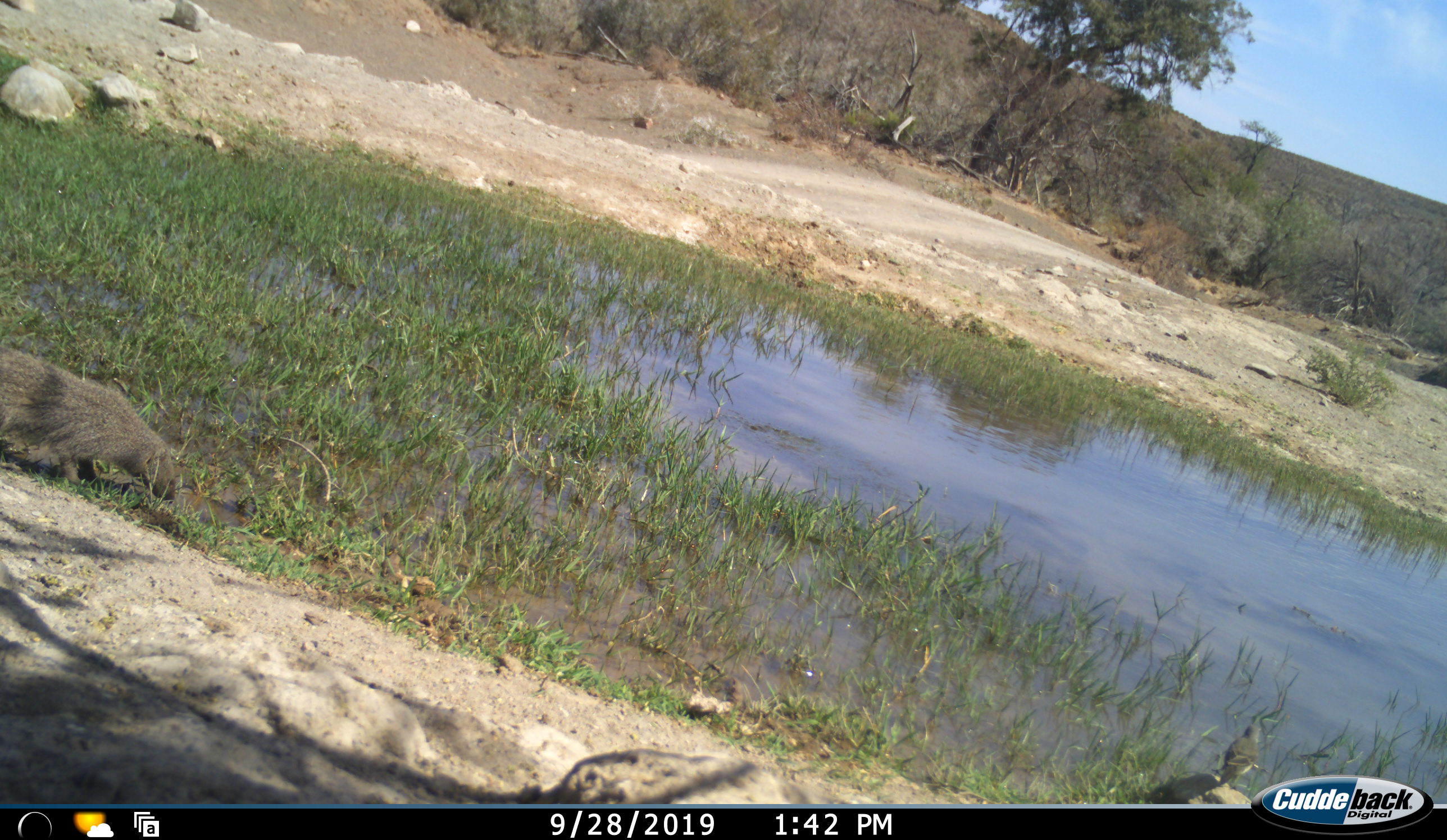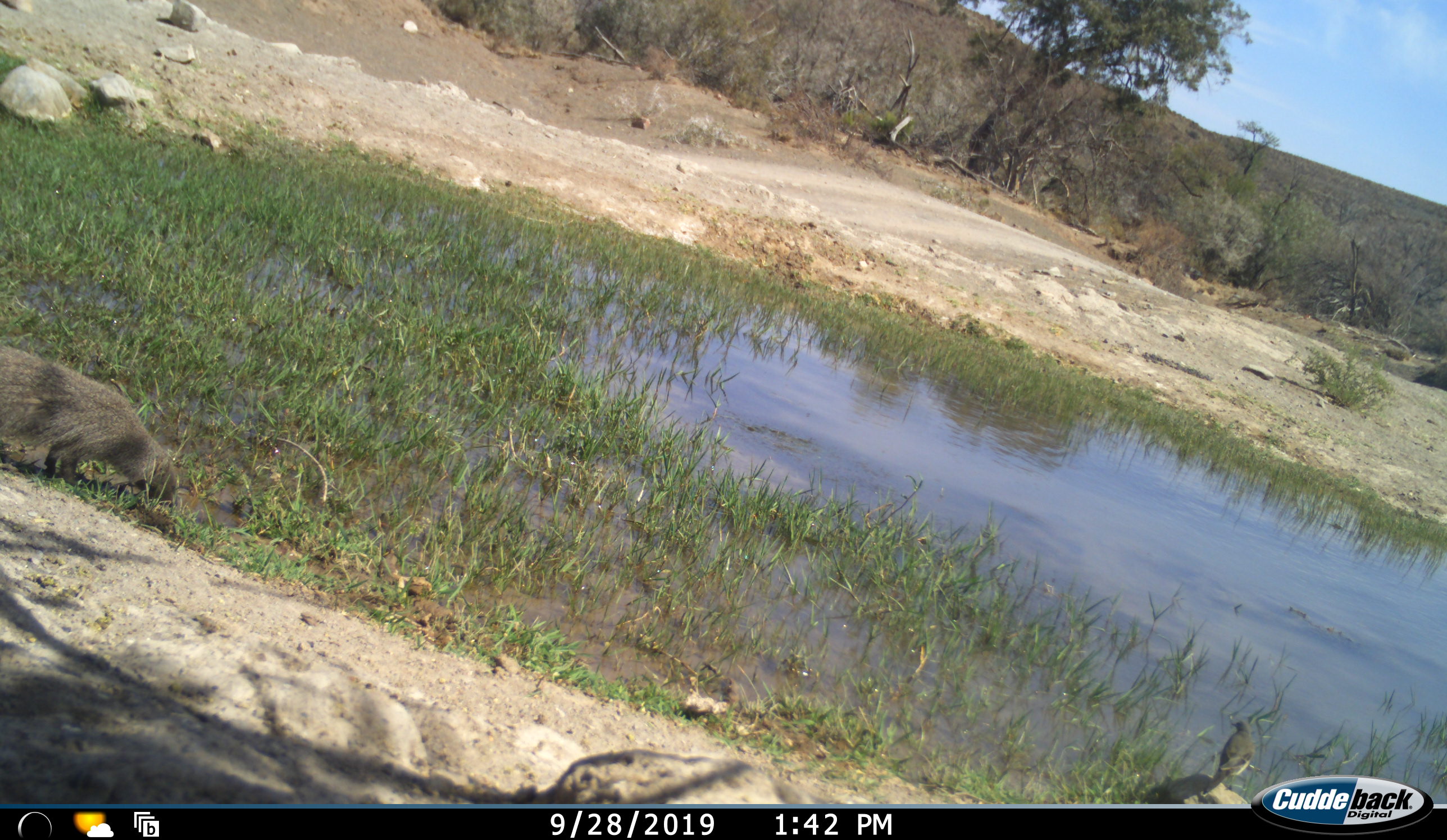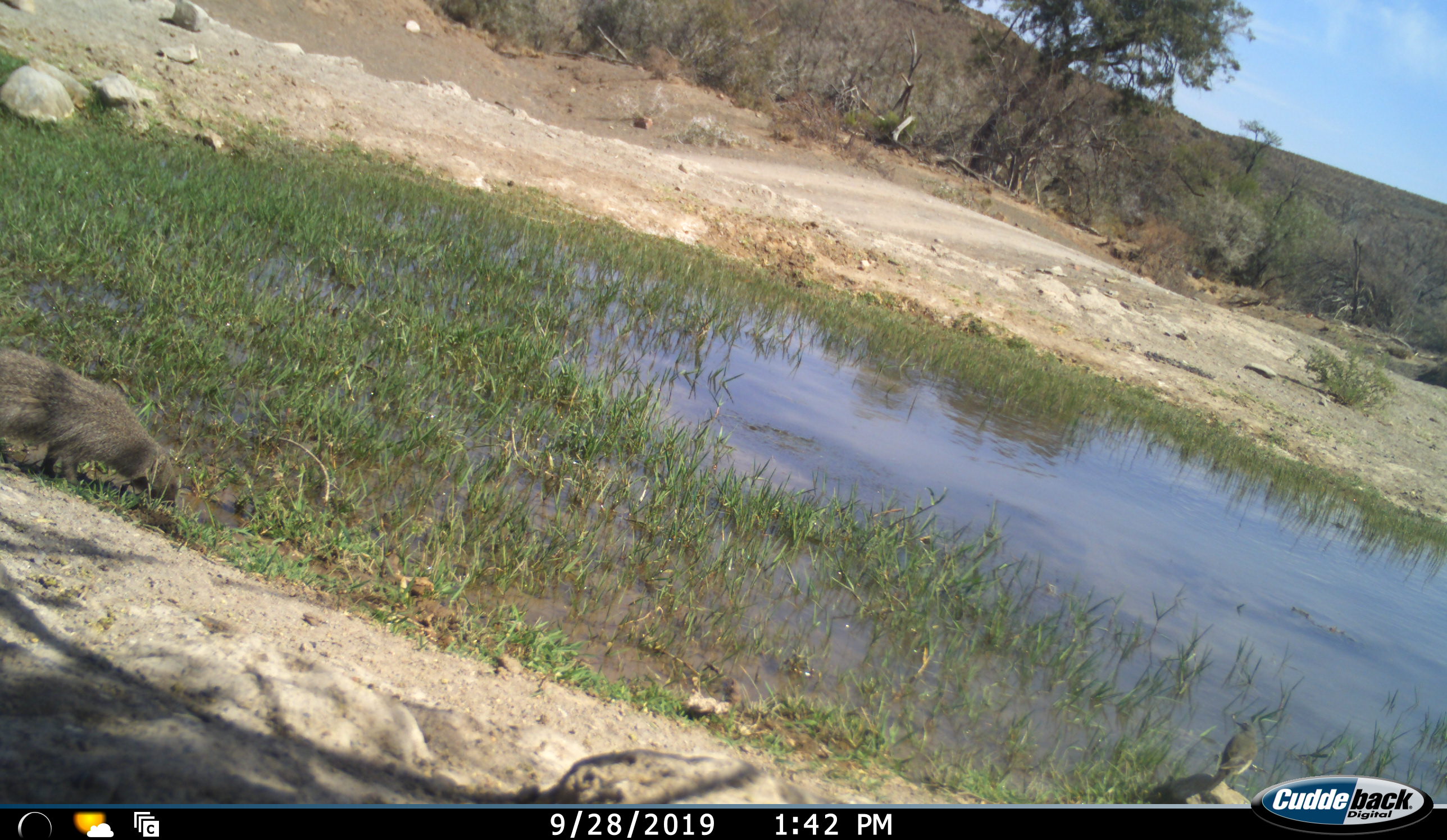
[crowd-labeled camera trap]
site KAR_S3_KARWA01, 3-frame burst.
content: unidentified animal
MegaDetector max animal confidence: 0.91